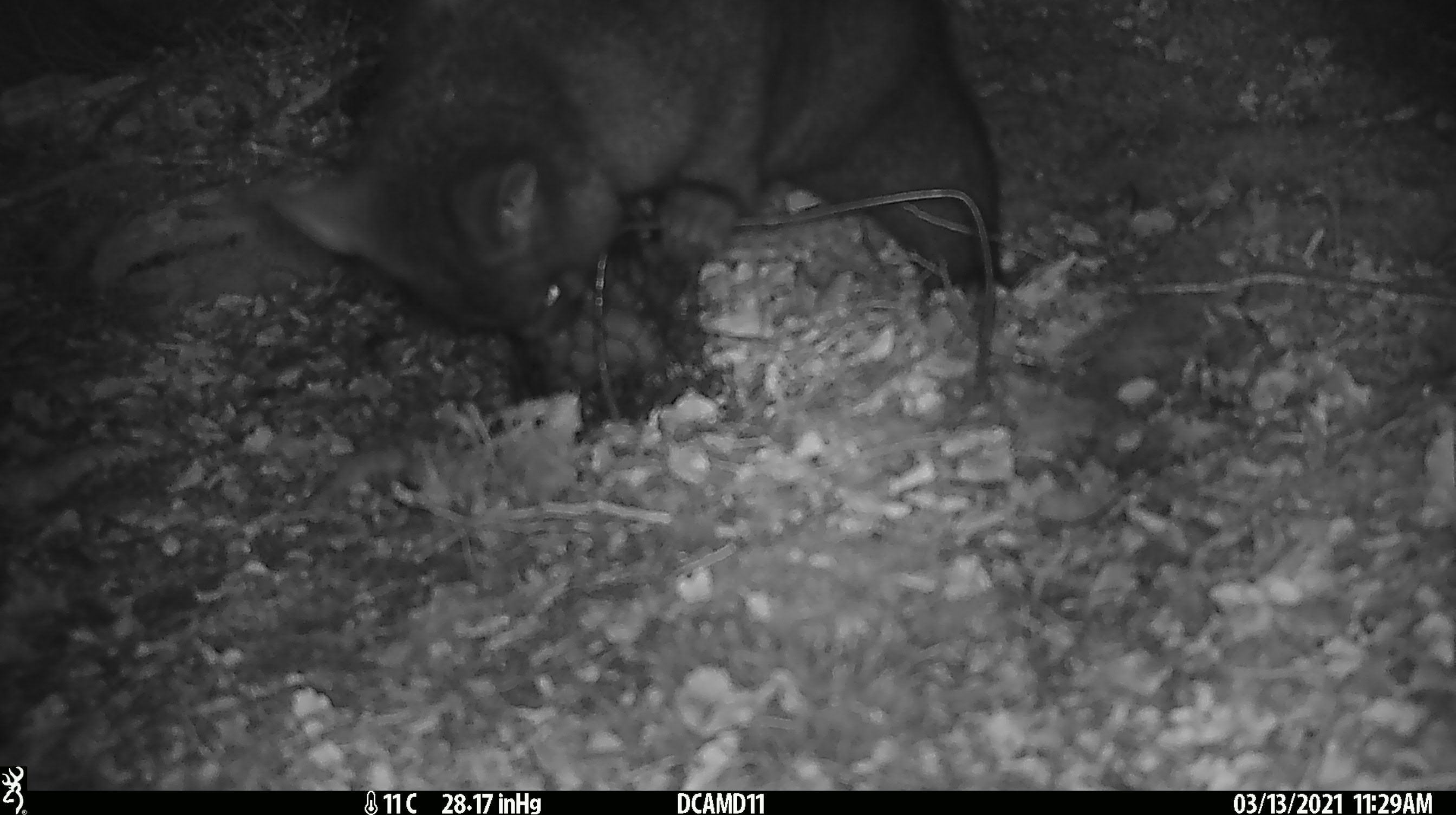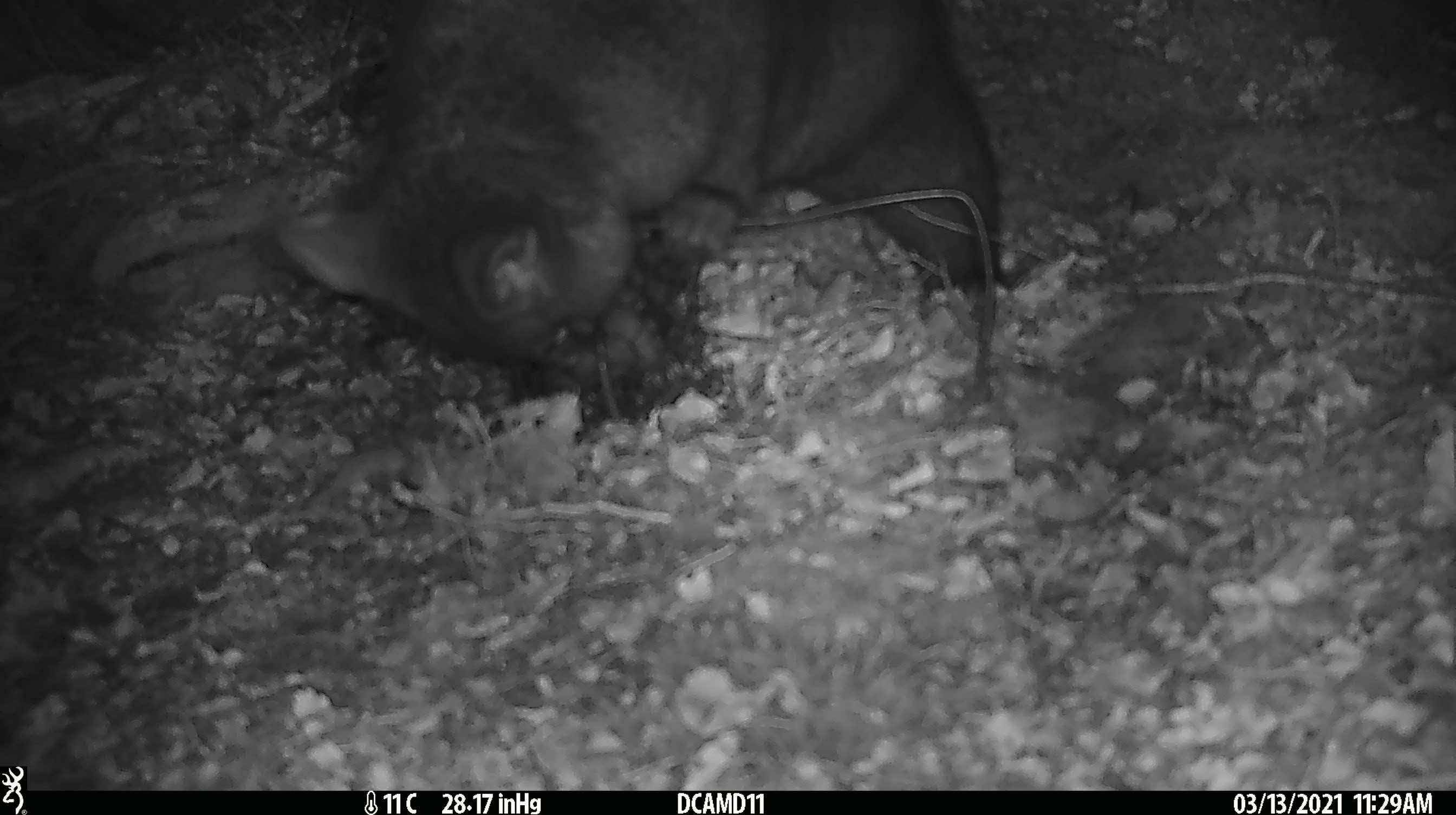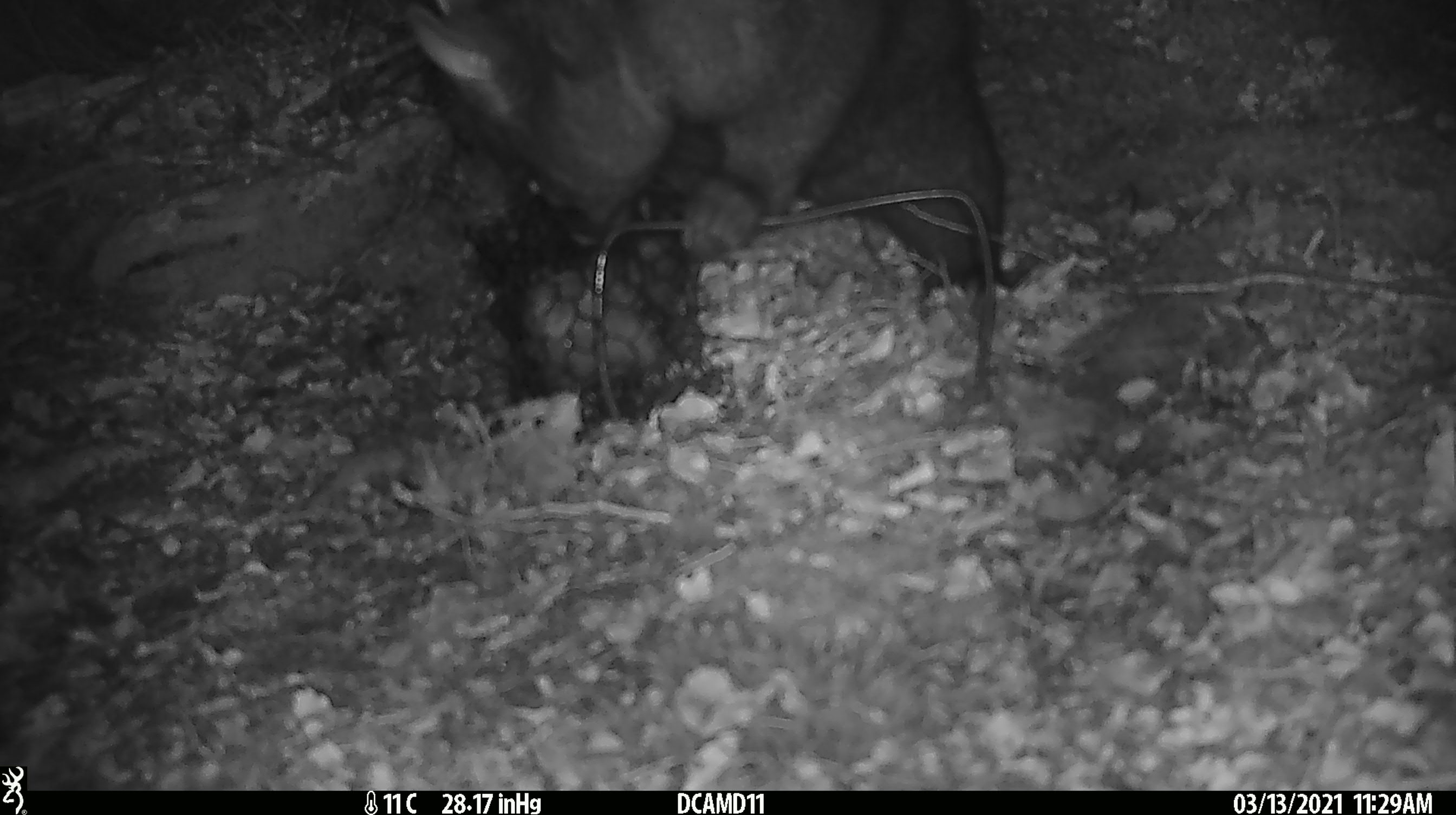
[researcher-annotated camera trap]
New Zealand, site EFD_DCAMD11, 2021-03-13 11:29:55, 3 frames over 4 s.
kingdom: Animalia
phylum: Chordata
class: Mammalia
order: Diprotodontia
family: Phalangeridae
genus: Trichosurus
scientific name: Trichosurus vulpecula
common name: common brushtail possum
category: possum